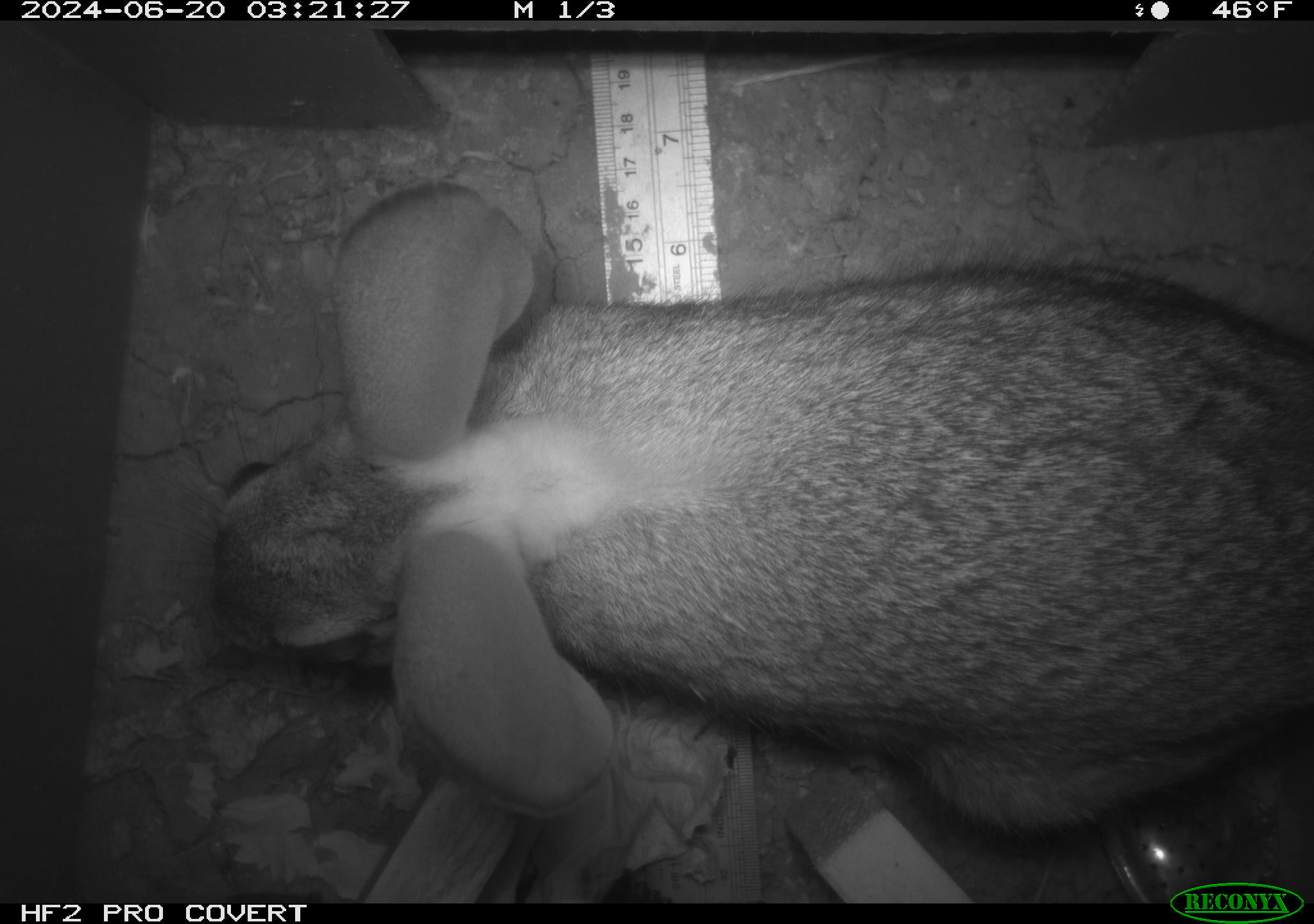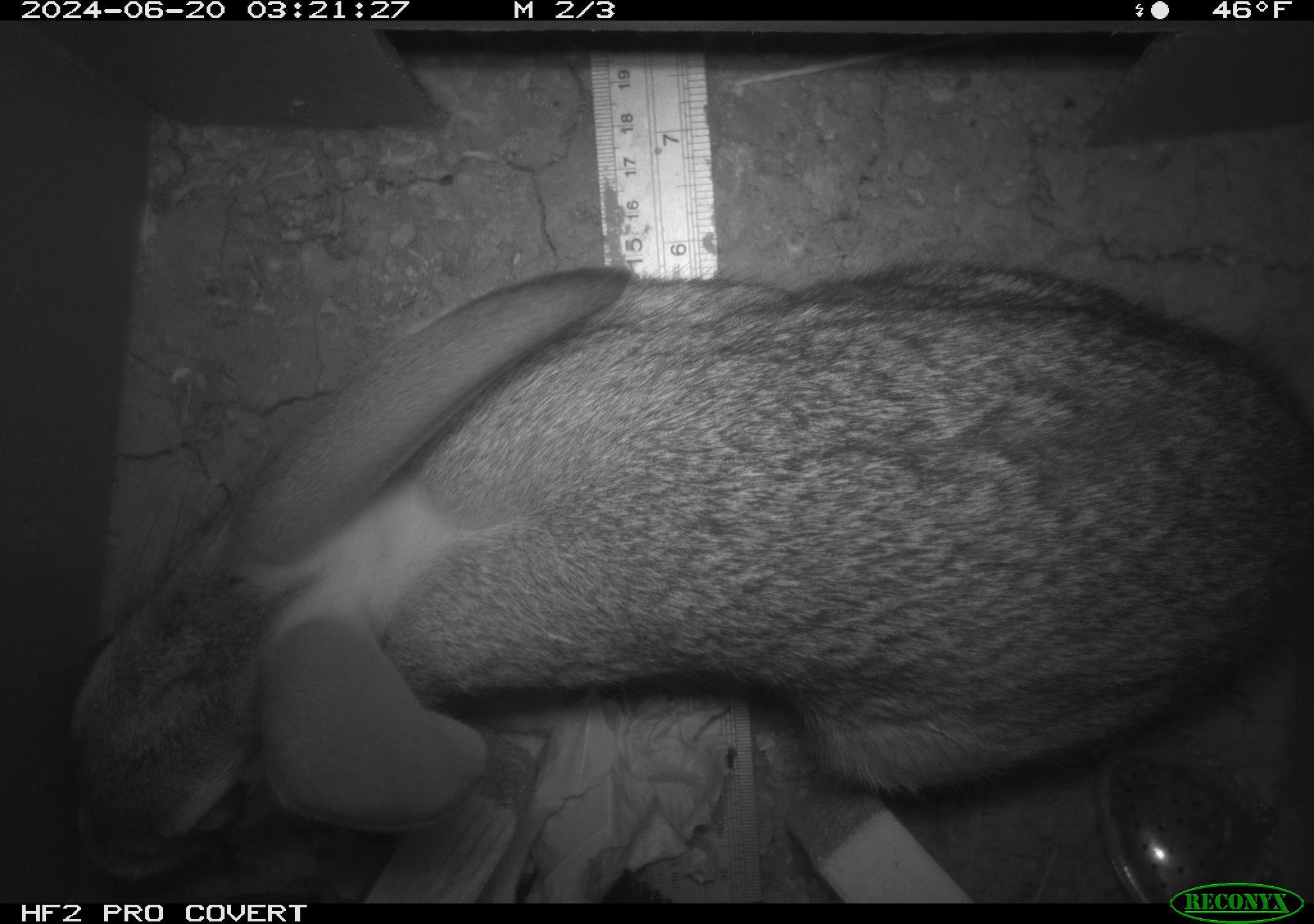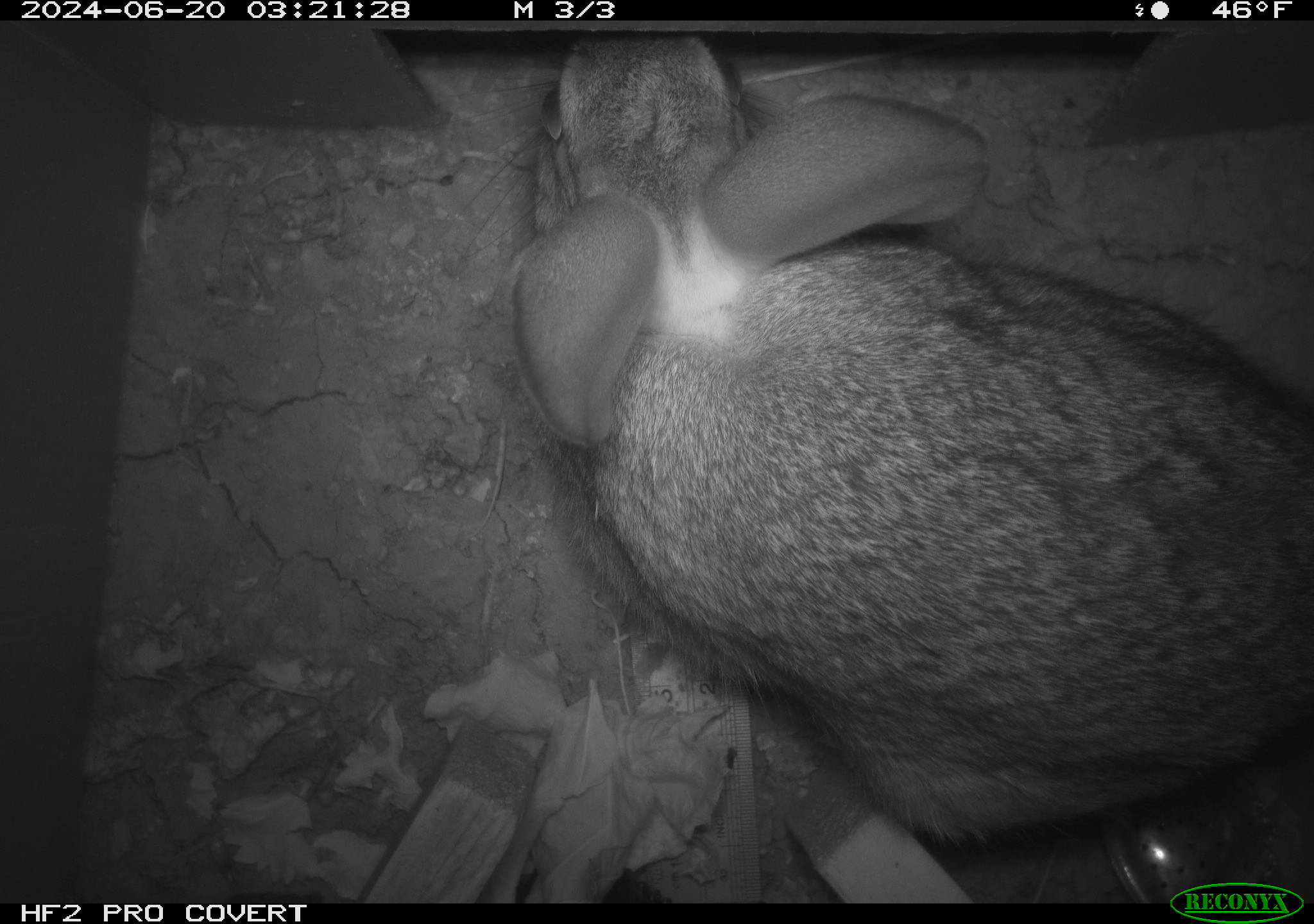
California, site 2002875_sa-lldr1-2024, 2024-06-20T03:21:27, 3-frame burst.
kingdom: Animalia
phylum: Chordata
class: Mammalia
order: Lagomorpha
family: Leporidae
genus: Sylvilagus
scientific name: Sylvilagus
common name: cottontail rabbits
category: sylvilagus species